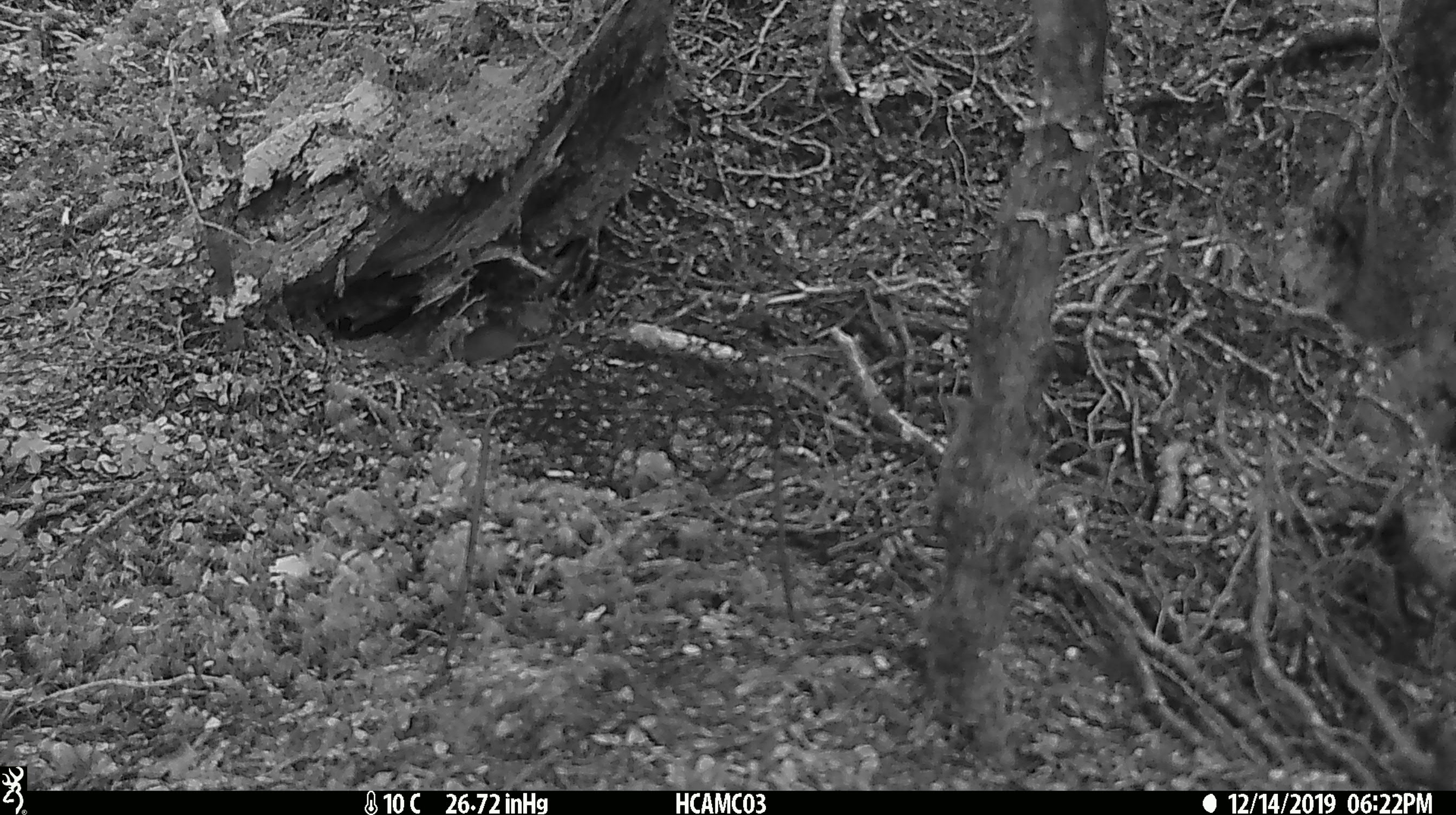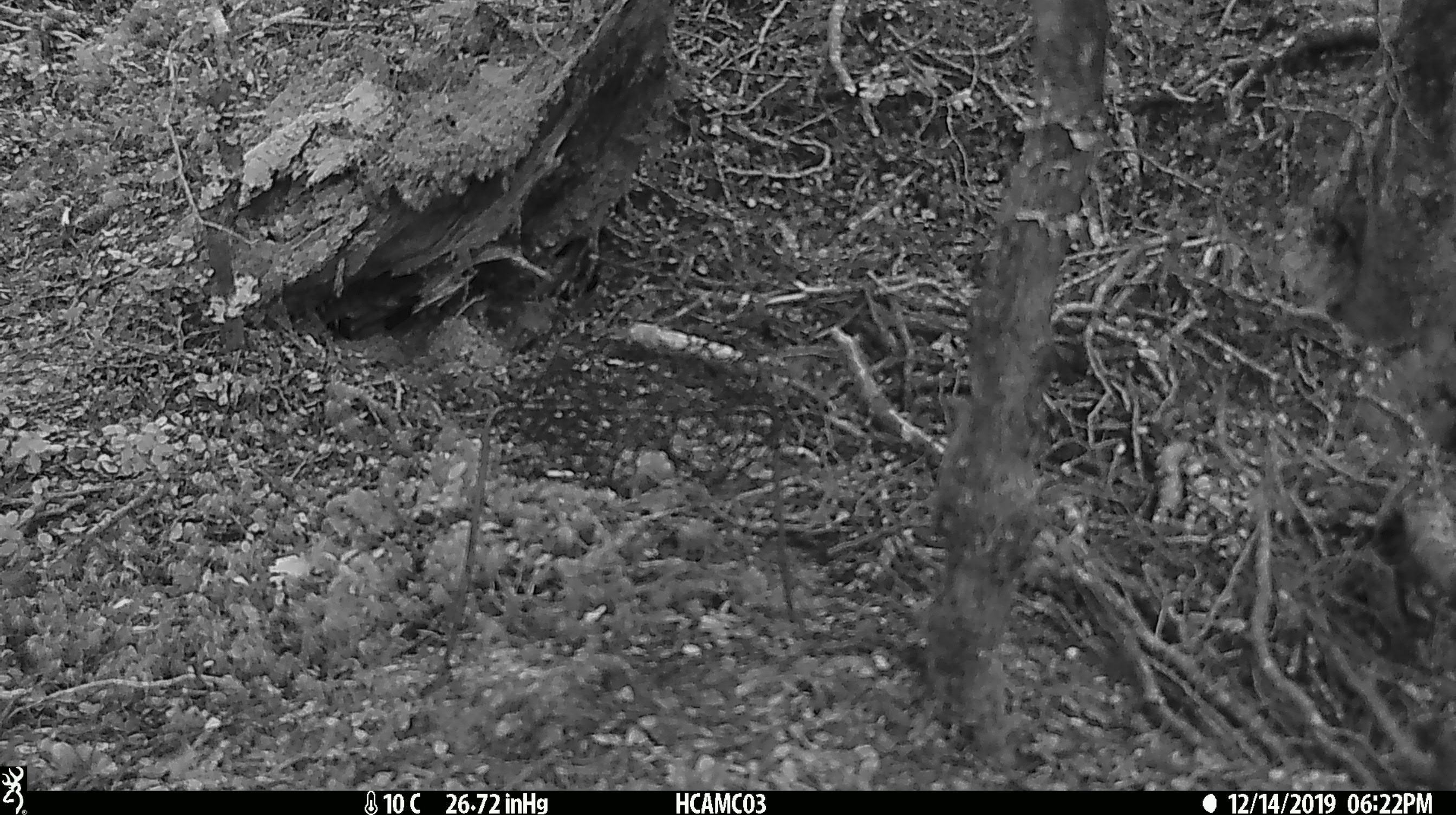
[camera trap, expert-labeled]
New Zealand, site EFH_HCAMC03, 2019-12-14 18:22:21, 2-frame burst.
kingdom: Animalia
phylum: Chordata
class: Mammalia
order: Rodentia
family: Muridae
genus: Mus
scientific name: Mus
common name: mouse